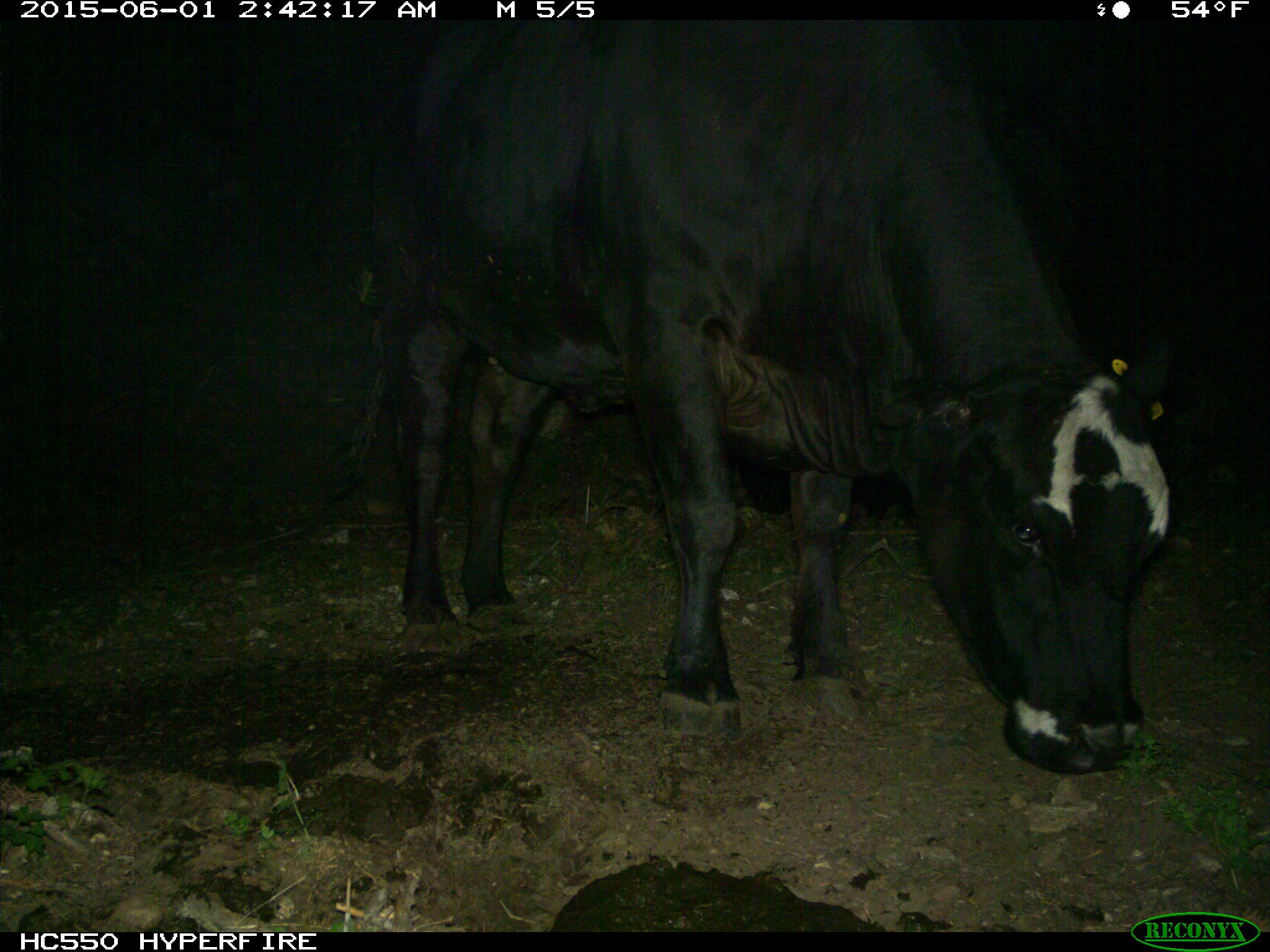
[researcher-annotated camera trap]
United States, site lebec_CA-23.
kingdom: Animalia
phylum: Chordata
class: Mammalia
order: Artiodactyla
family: Bovidae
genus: Bos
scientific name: Bos taurus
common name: domestic cow